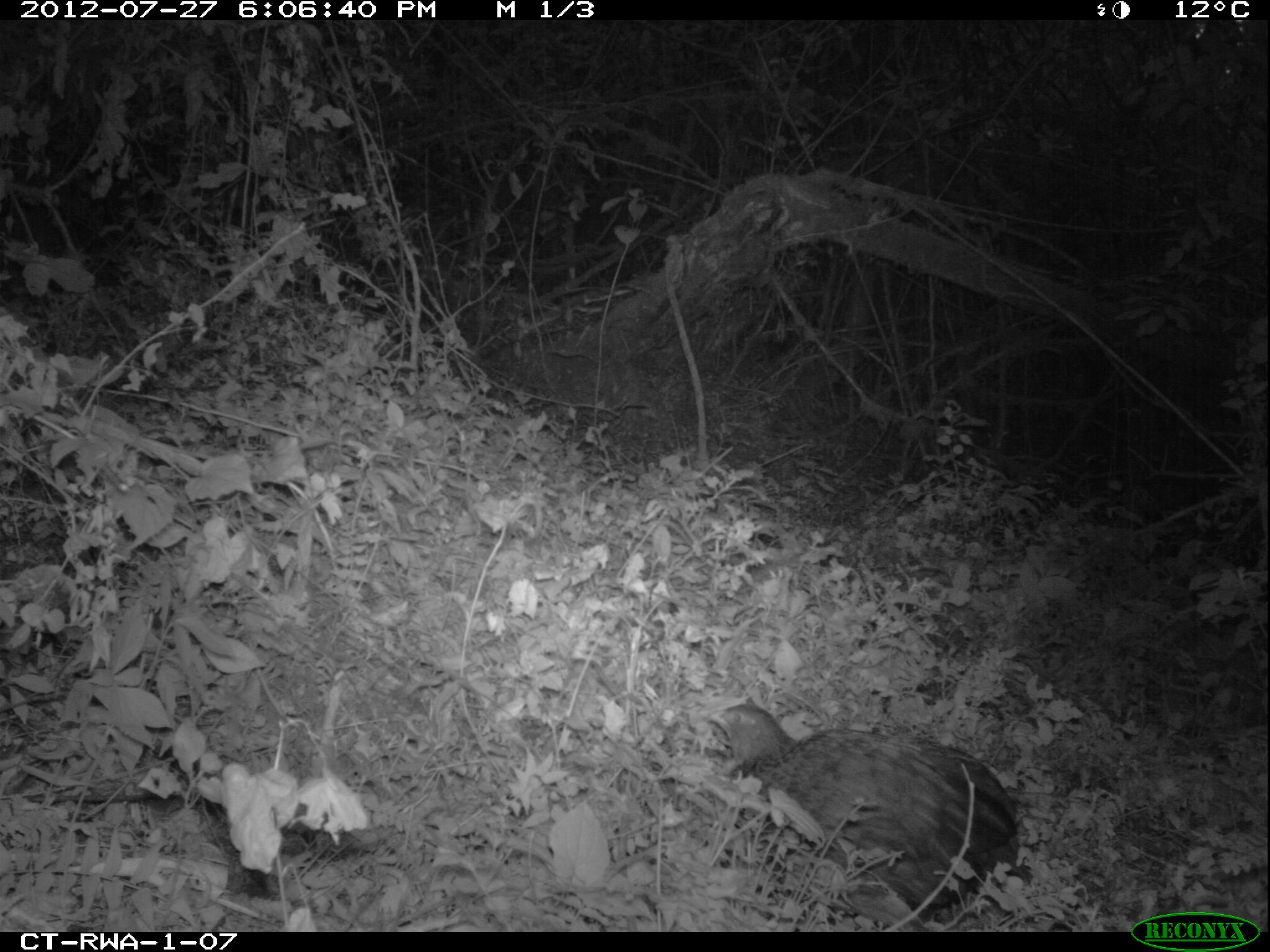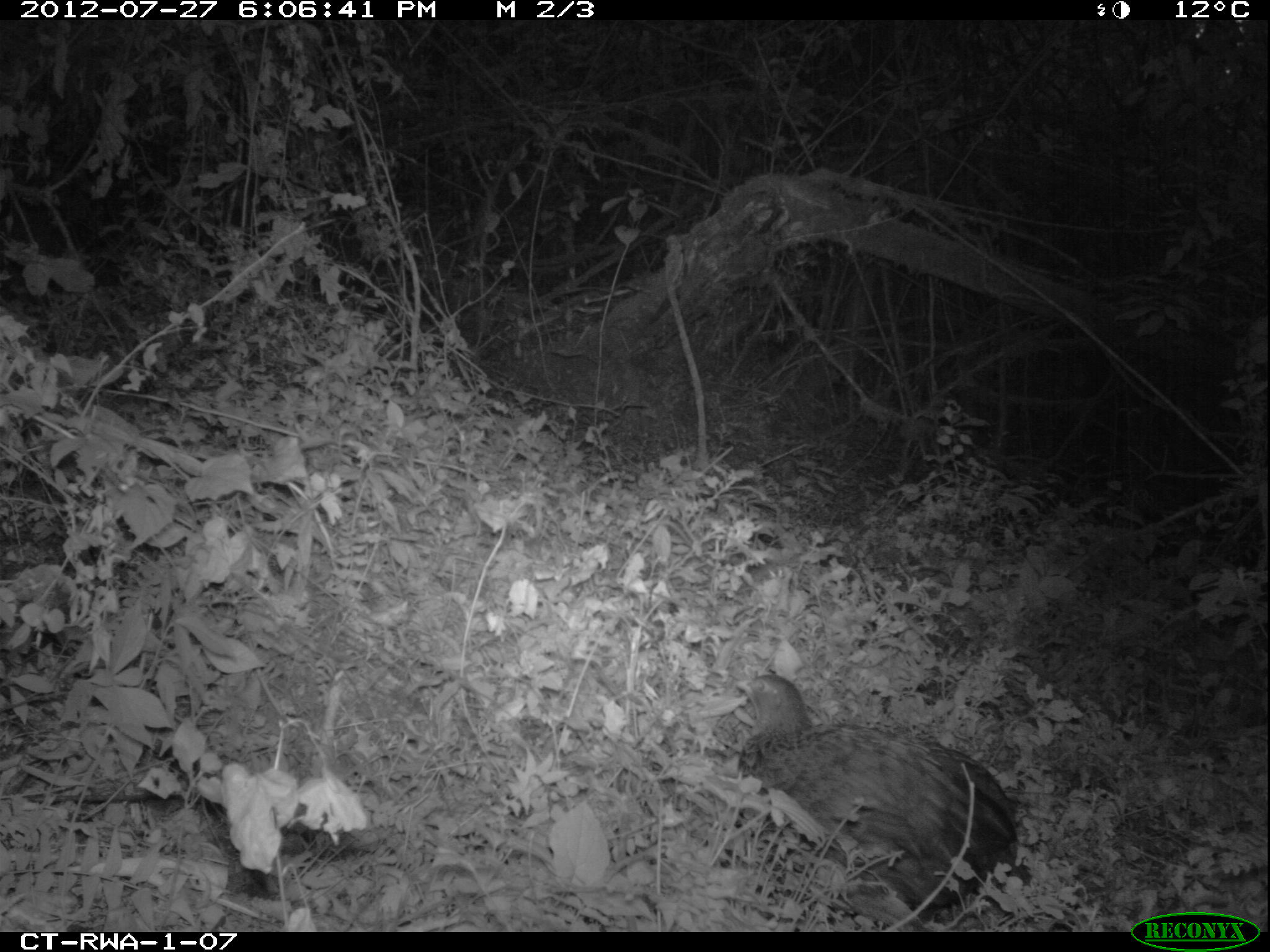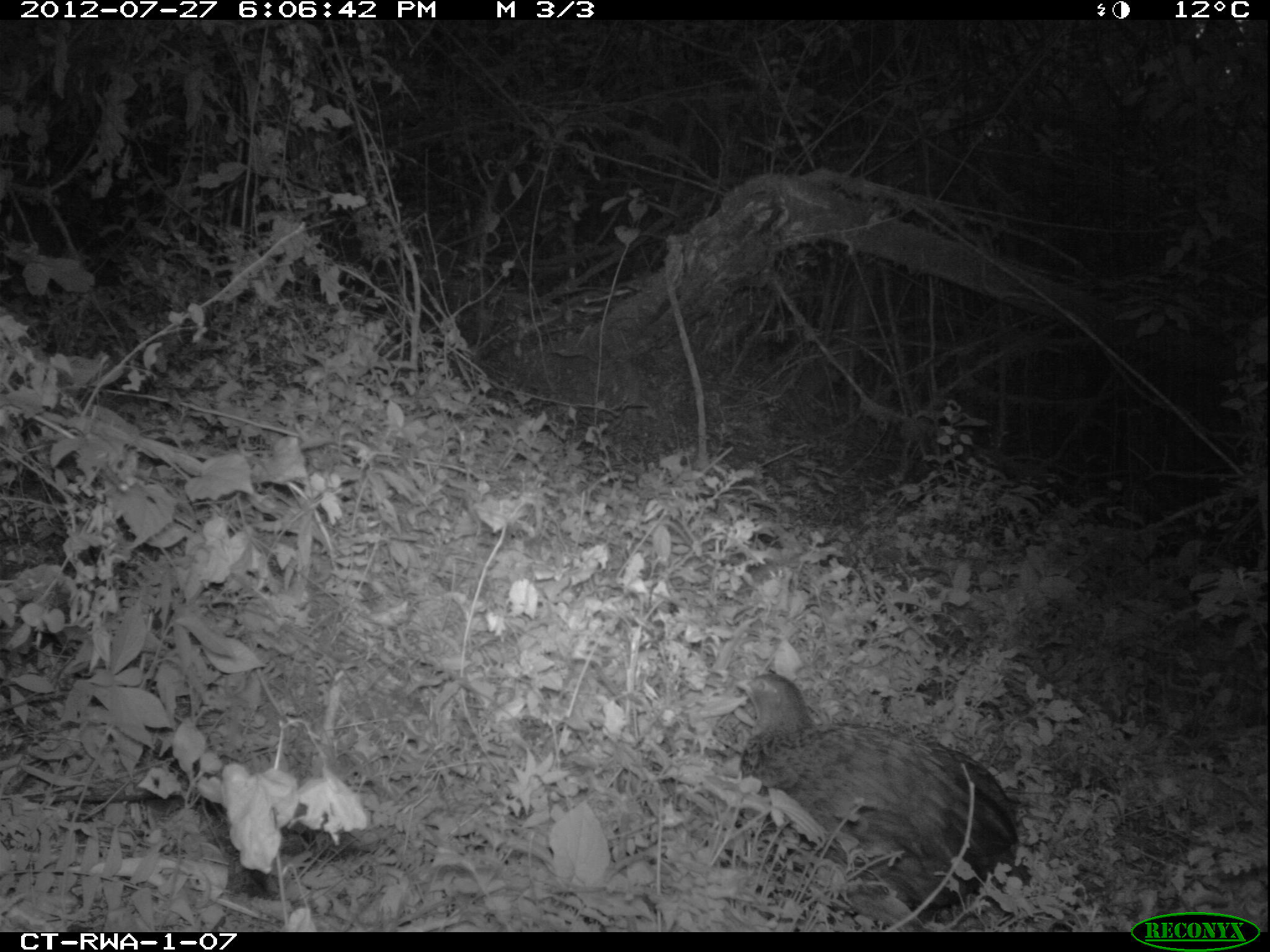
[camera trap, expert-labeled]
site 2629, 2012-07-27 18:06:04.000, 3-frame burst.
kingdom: Animalia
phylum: Chordata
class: Aves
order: Galliformes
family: Phasianidae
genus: Pternistis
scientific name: Pternistis nobilis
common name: handsome francolin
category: francolinus nobilis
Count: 1.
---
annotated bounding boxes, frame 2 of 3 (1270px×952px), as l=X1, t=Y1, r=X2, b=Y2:
francolinus nobilis: l=736, t=674, r=1020, b=926